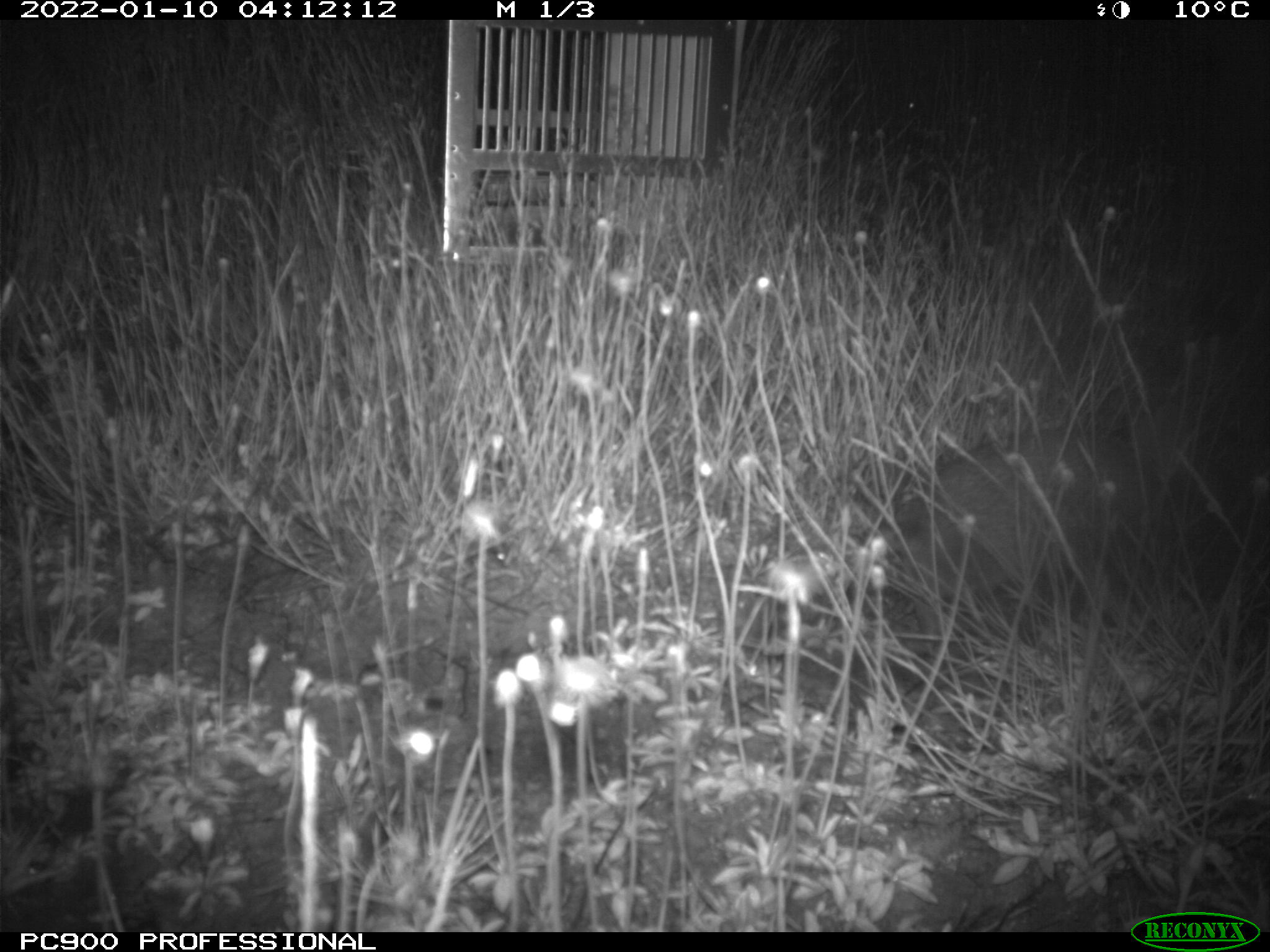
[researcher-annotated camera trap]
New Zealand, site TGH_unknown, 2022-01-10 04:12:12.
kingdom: Animalia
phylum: Chordata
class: Mammalia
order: Lagomorpha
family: Leporidae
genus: Oryctolagus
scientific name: Oryctolagus cuniculus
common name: european rabbit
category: rabbit